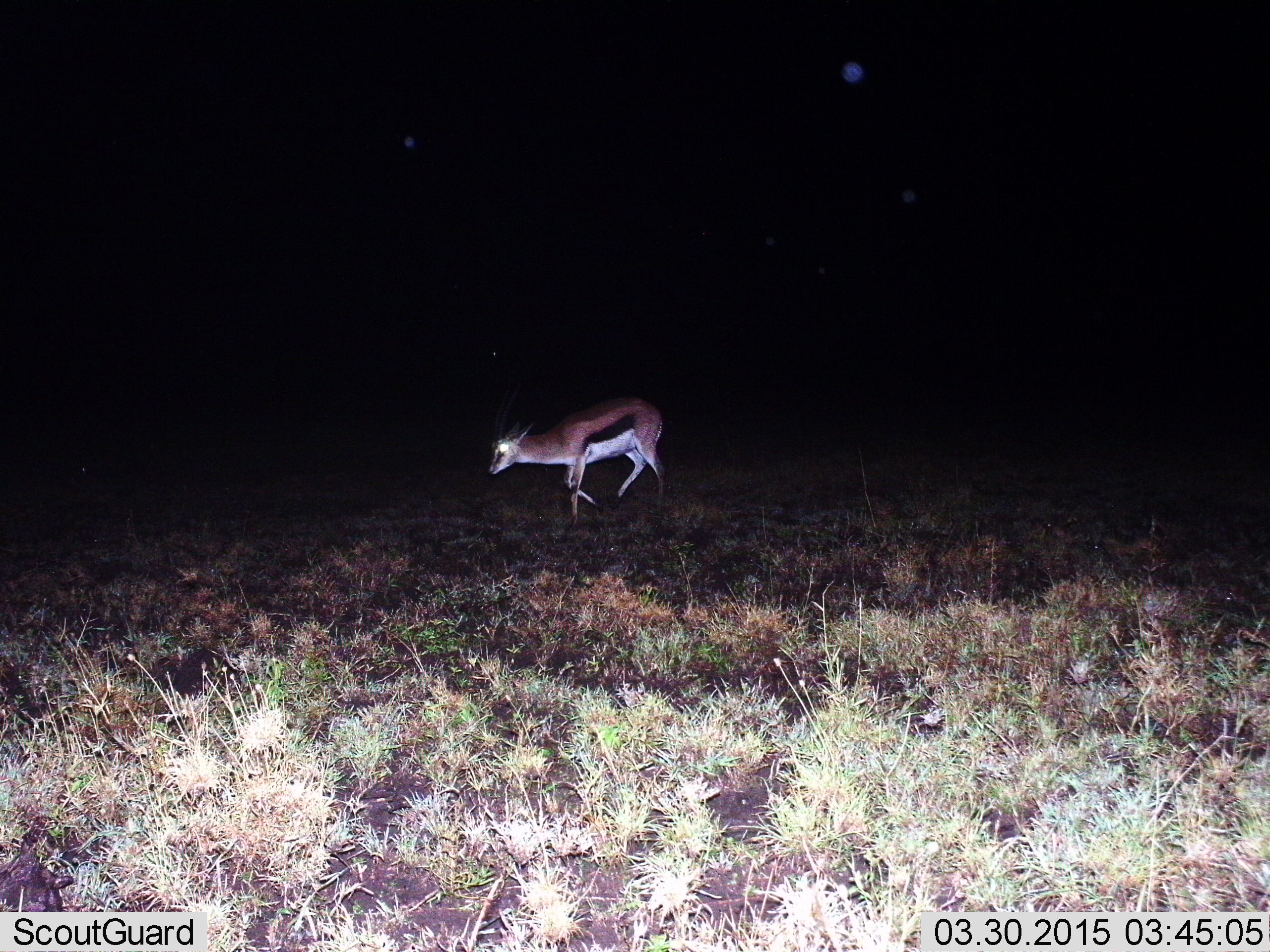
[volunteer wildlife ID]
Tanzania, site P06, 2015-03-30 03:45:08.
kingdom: Animalia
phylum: Chordata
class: Mammalia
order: Artiodactyla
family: Bovidae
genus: Eudorcas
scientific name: Eudorcas thomsonii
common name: thomson's gazelle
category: gazellethomsons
Gazellethomsons (thomson's gazelle) (Eudorcas thomsonii), count 1. Behavior (volunteer vote fractions): standing 10%, resting 0%, moving 90%, interacting 0%. Young present (vote fraction): 0%. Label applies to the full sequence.